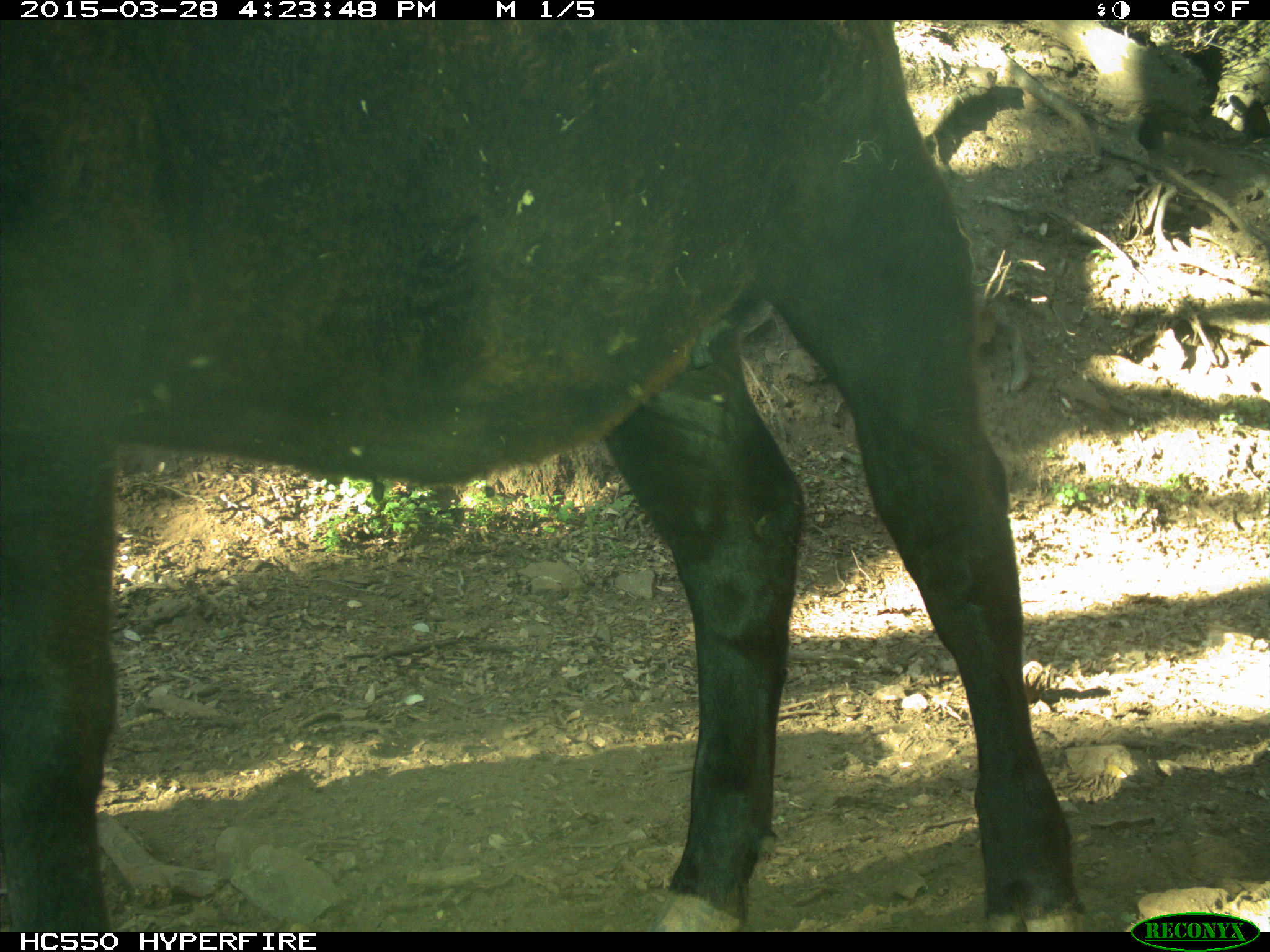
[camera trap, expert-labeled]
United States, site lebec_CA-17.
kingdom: Animalia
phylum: Chordata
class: Mammalia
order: Artiodactyla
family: Bovidae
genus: Bos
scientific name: Bos taurus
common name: domestic cow